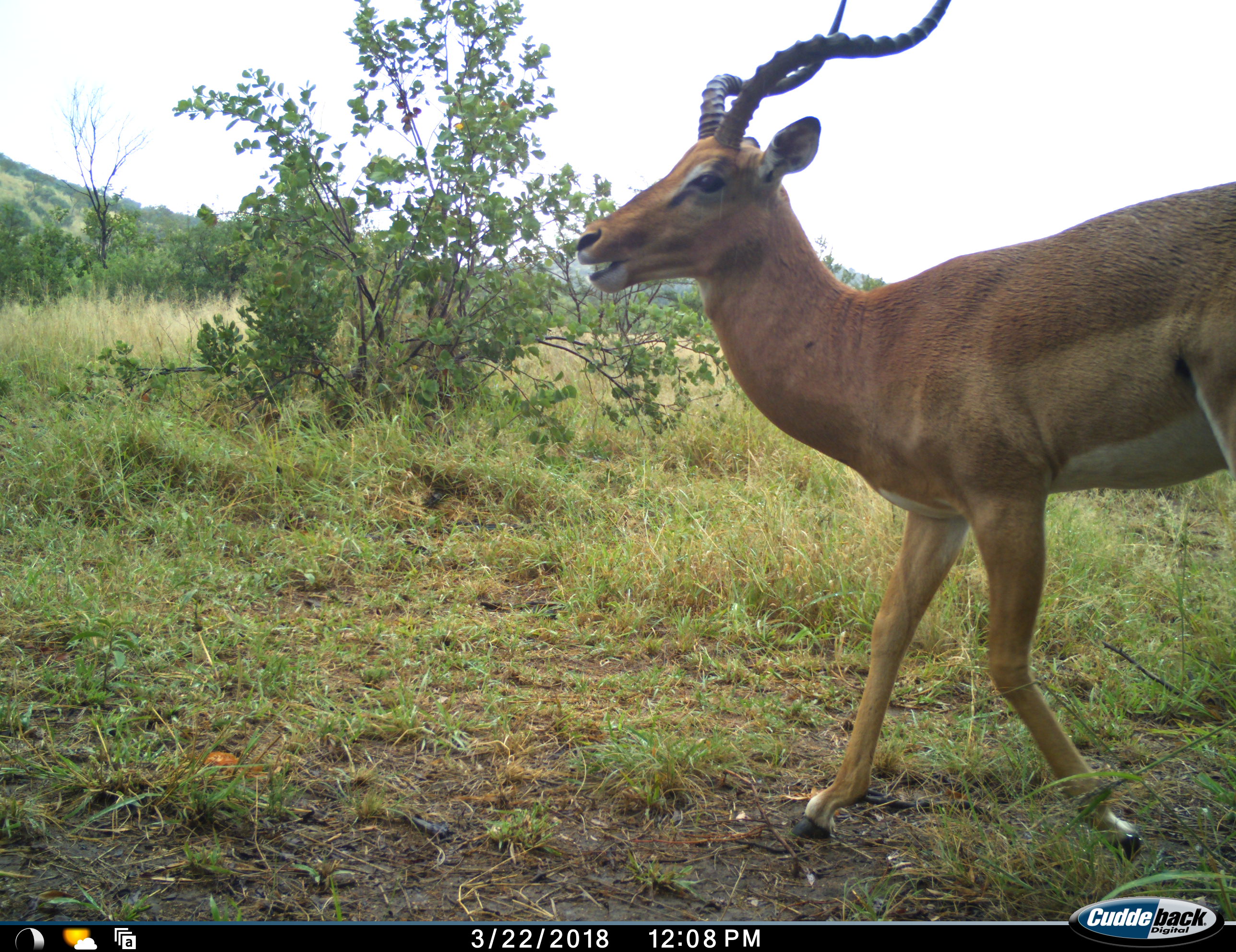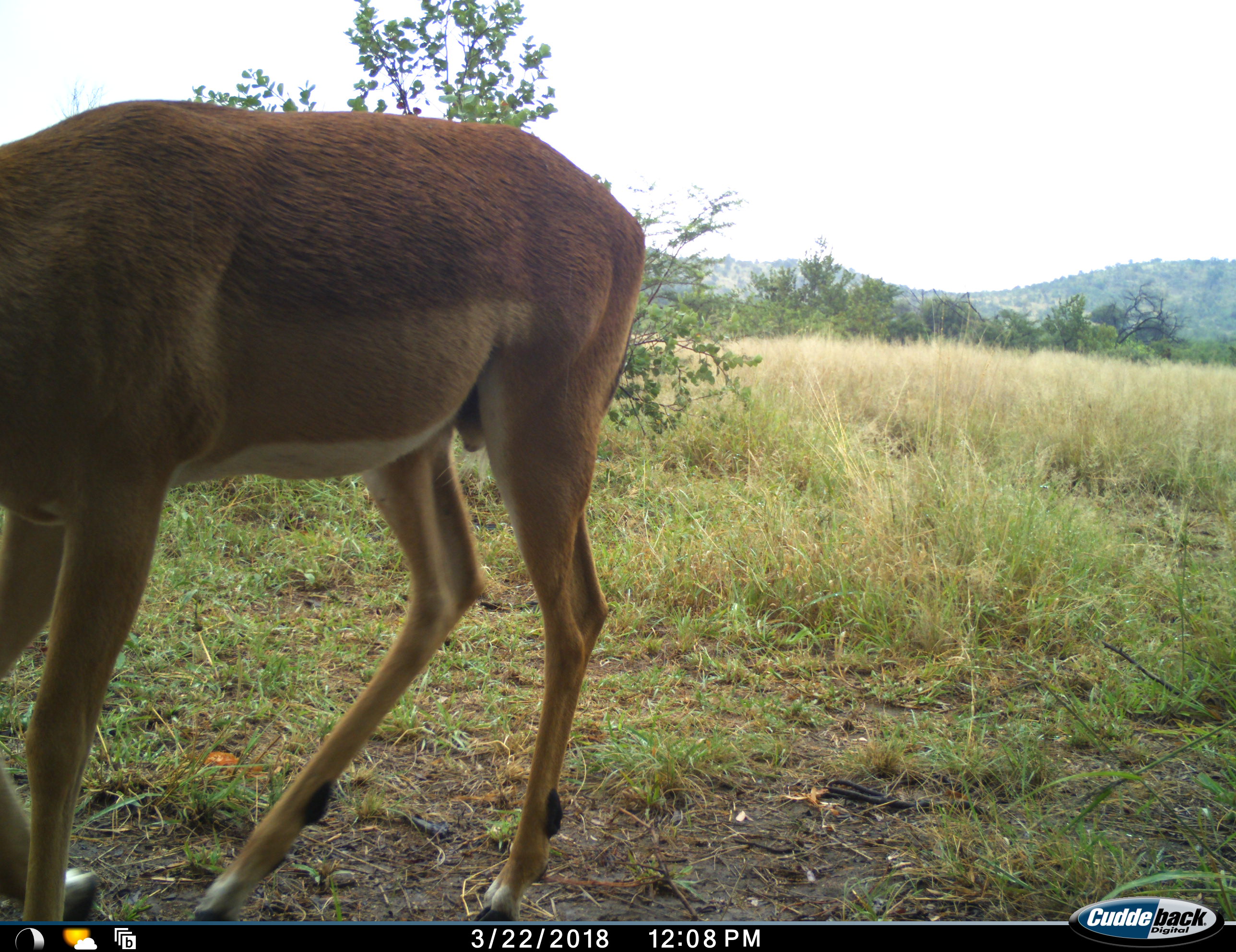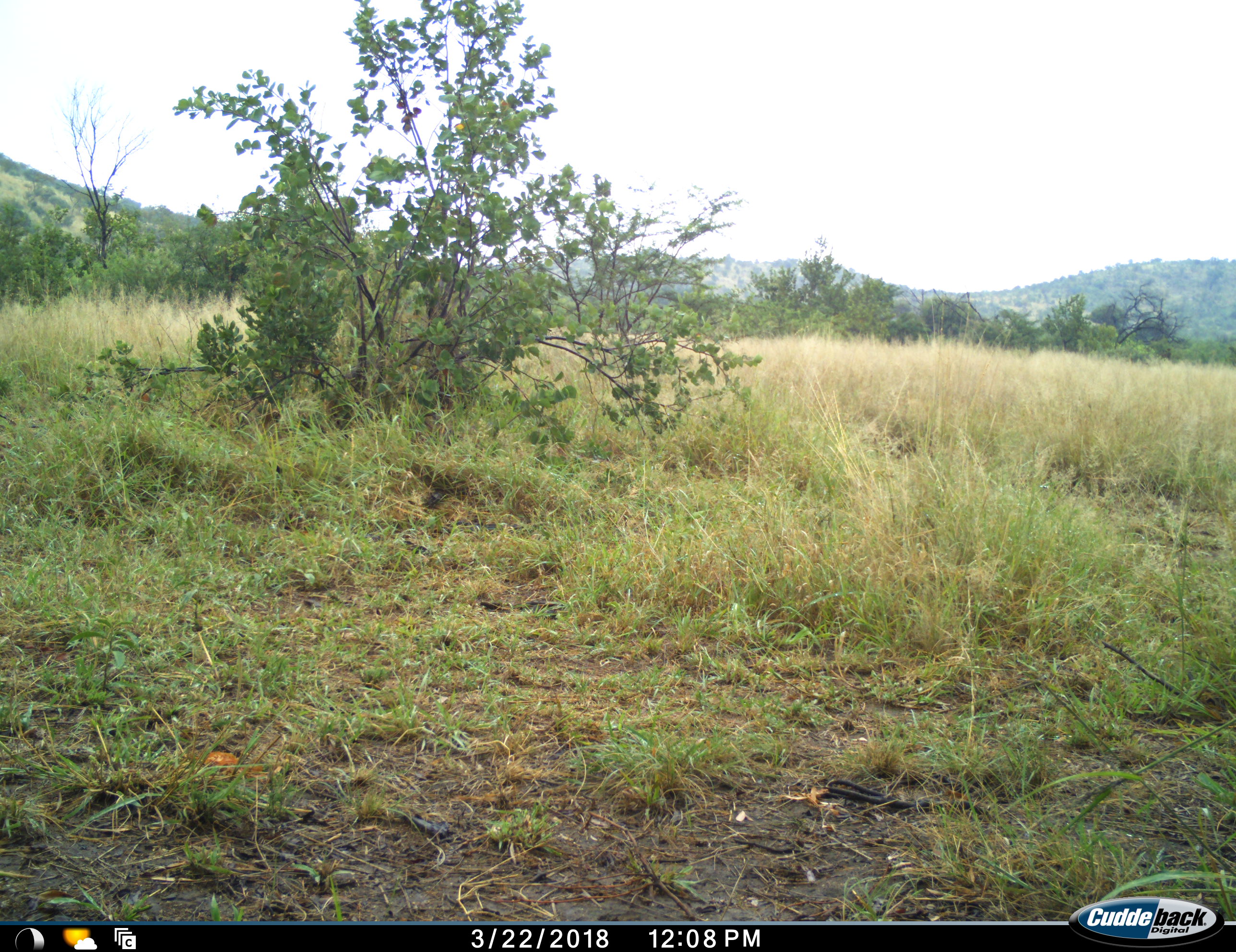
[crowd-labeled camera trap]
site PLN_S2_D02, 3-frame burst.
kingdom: Animalia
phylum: Chordata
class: Mammalia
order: Artiodactyla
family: Bovidae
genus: Aepyceros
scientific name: Aepyceros melampus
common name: impala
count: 1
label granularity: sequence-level